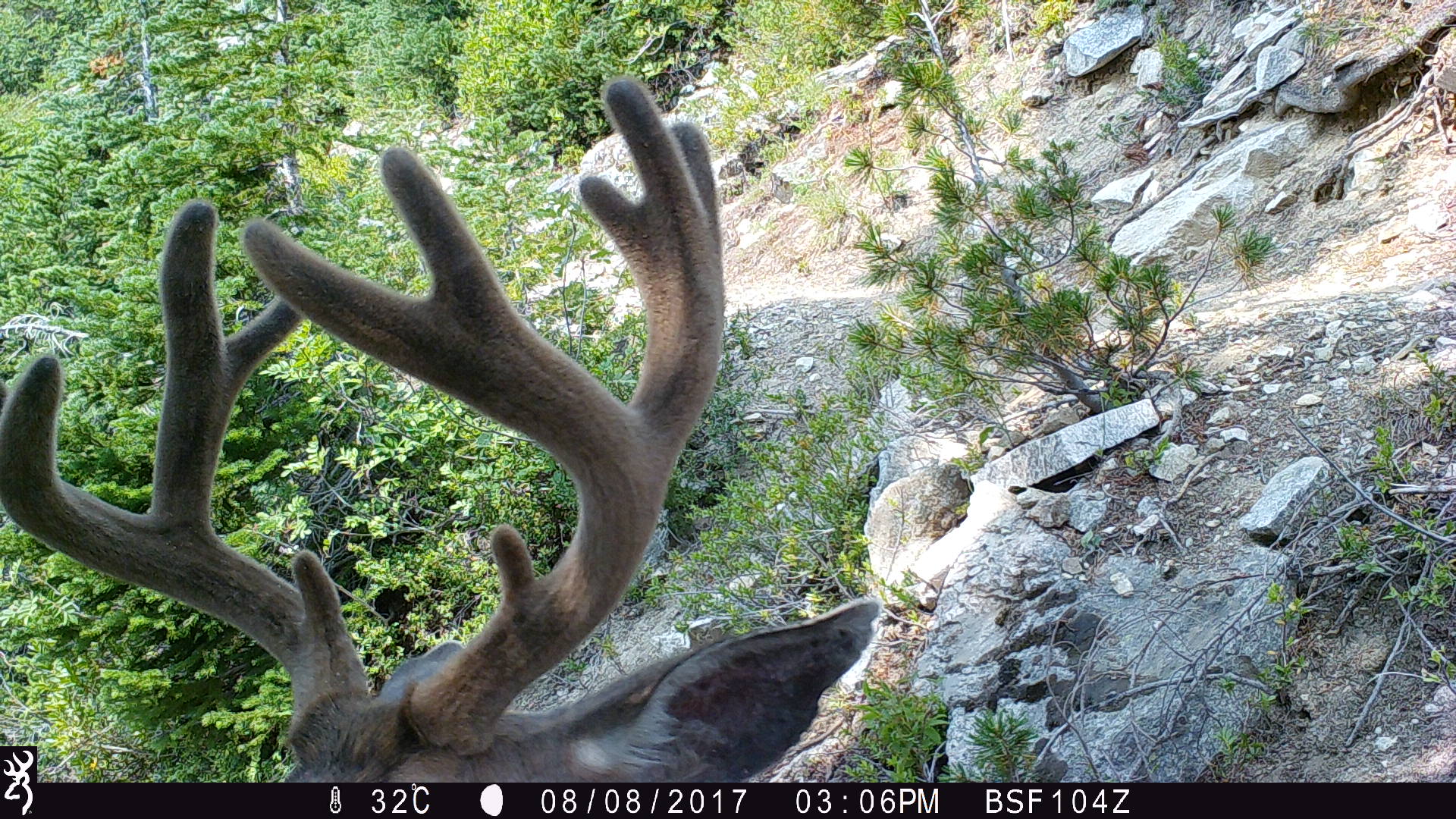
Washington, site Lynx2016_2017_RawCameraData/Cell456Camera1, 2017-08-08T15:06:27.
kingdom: Animalia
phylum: Chordata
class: Mammalia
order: Artiodactyla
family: Cervidae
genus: Odocoileus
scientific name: Odocoileus hemionus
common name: mule deer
Odocoileus hemionus (mule deer). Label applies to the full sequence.